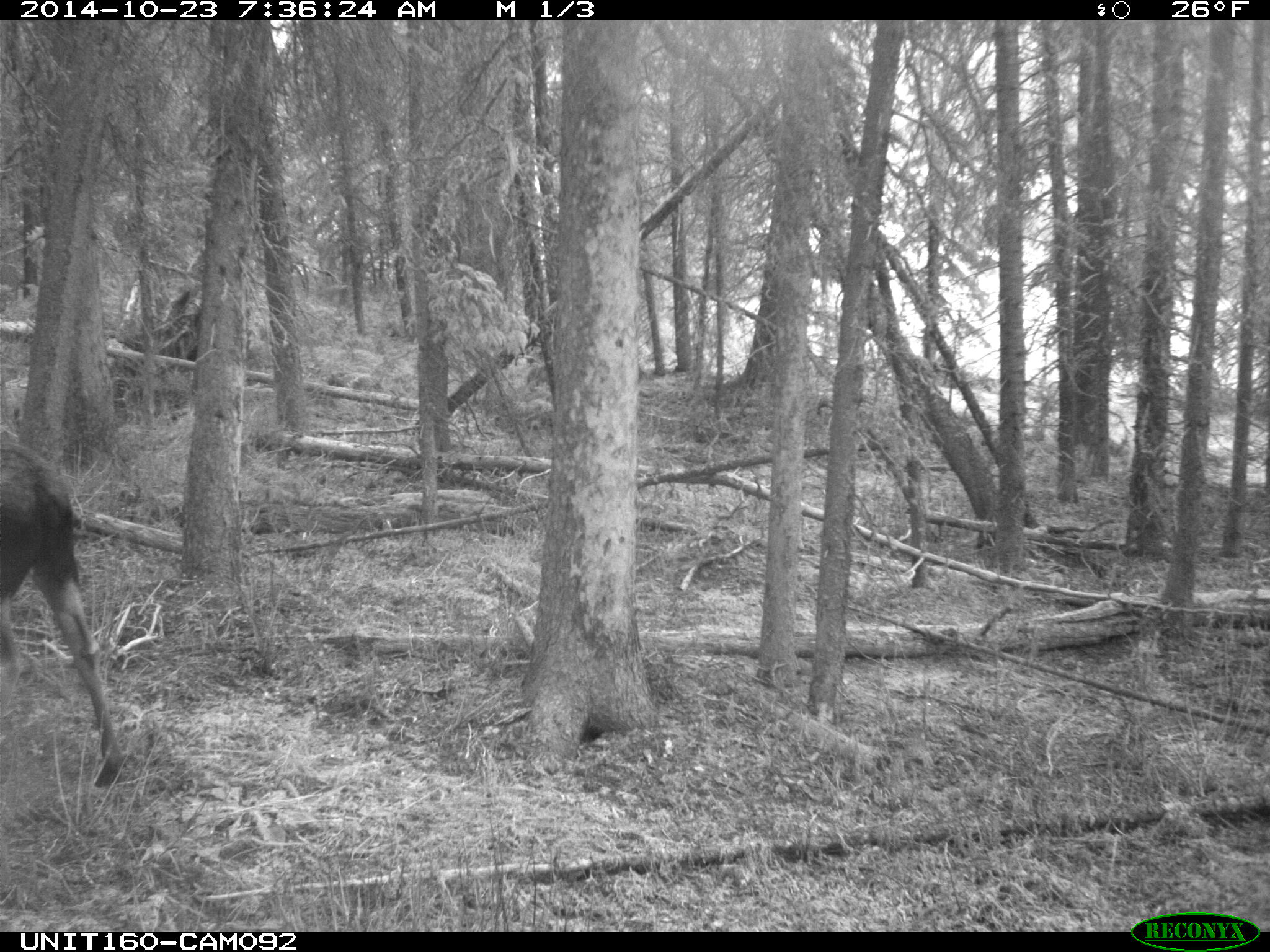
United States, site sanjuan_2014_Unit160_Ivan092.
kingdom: Animalia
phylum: Chordata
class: Mammalia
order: Artiodactyla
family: Cervidae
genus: Alces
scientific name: Alces alces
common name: moose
Alces alces (moose).